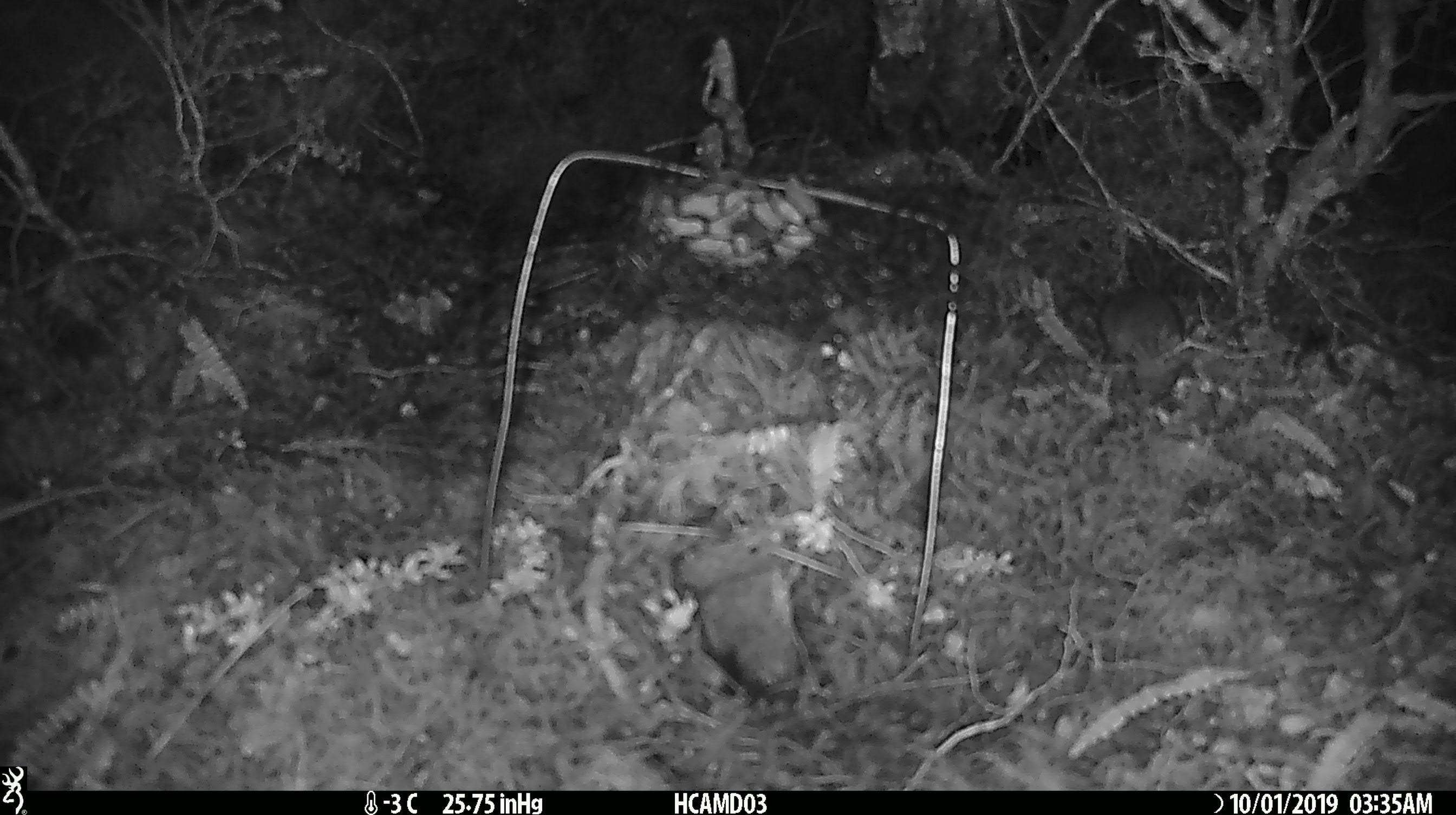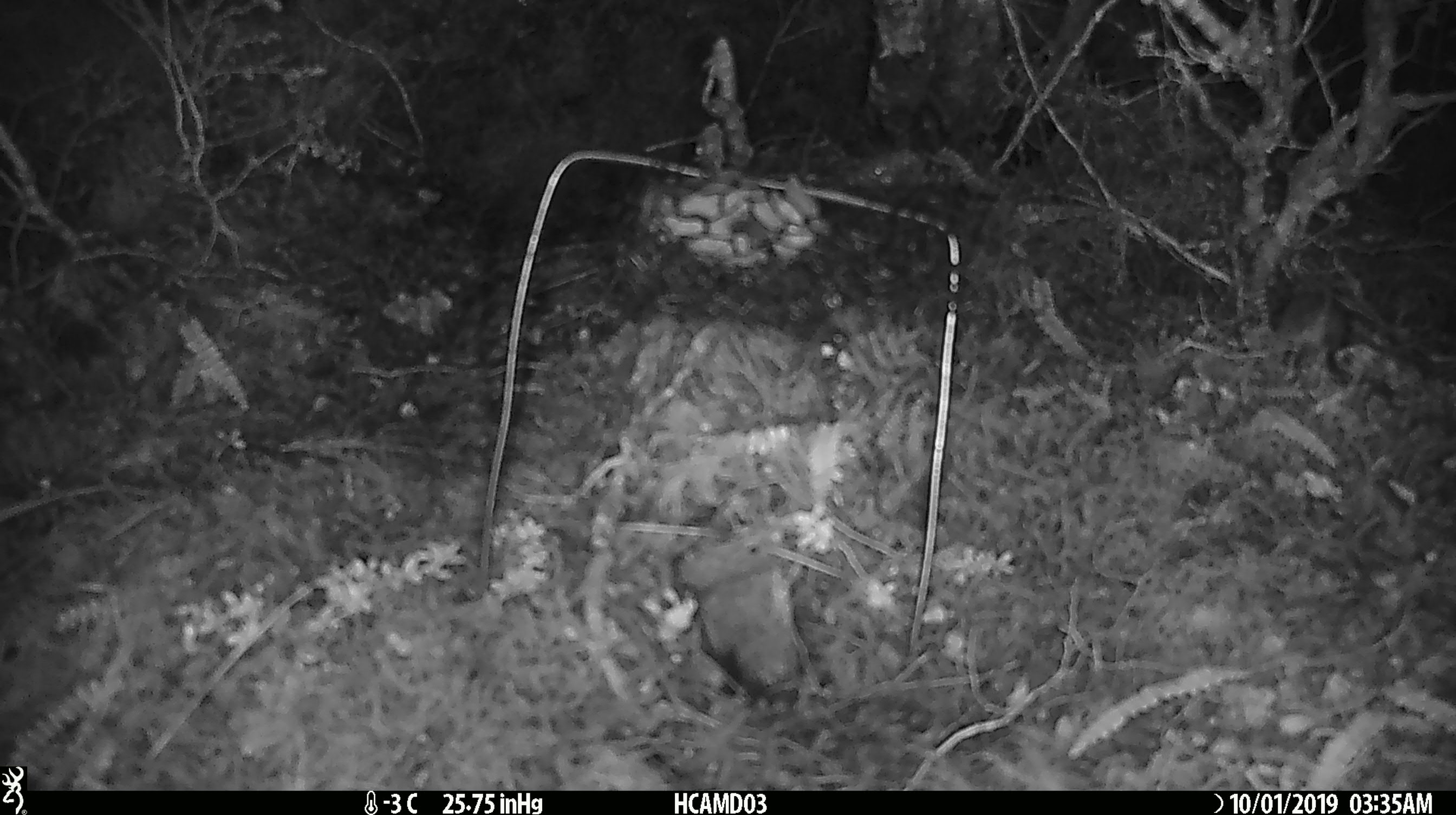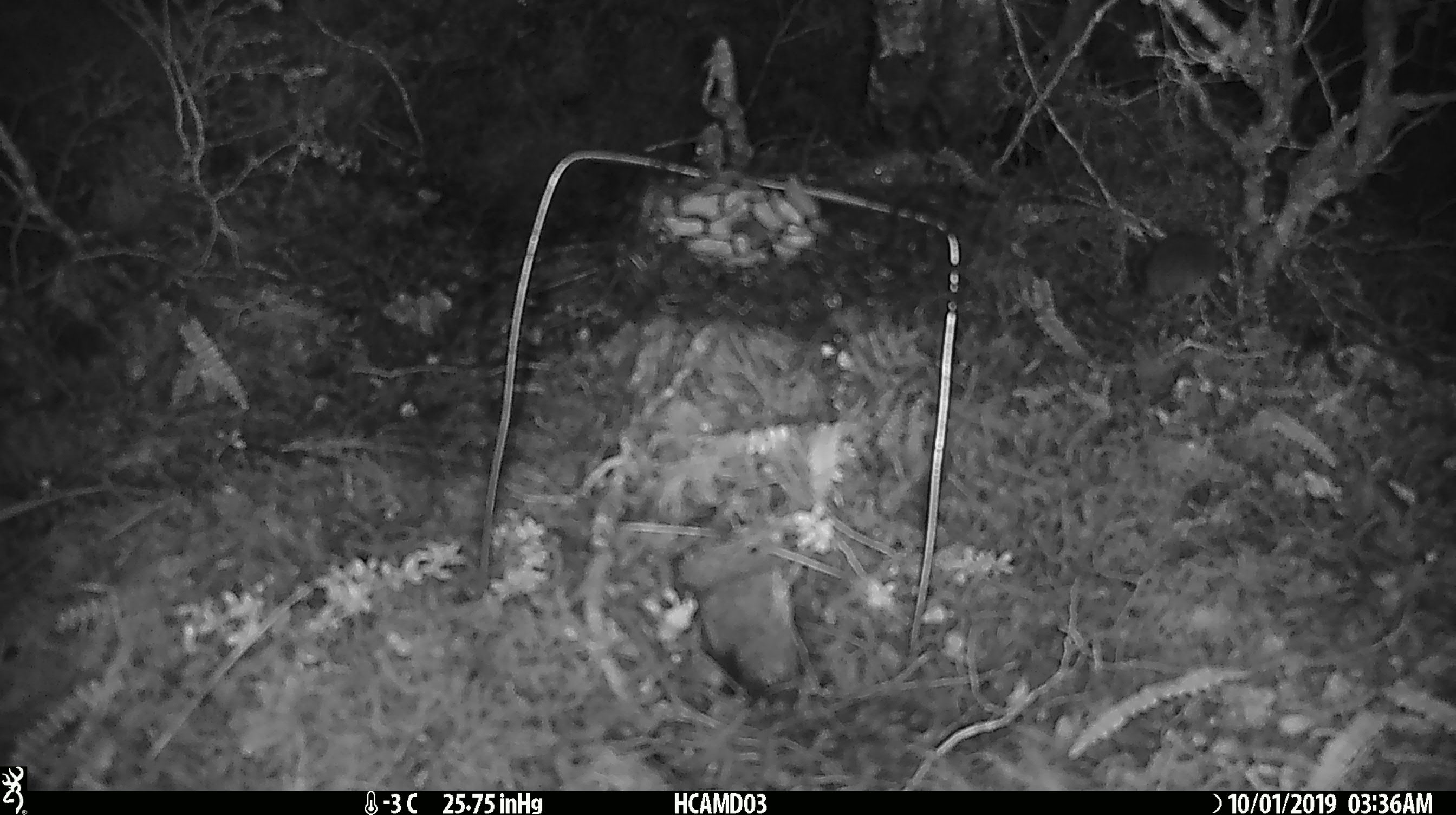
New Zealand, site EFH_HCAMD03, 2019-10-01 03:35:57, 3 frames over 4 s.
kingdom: Animalia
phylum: Chordata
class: Mammalia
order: Rodentia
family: Muridae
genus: Mus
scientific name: Mus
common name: mouse